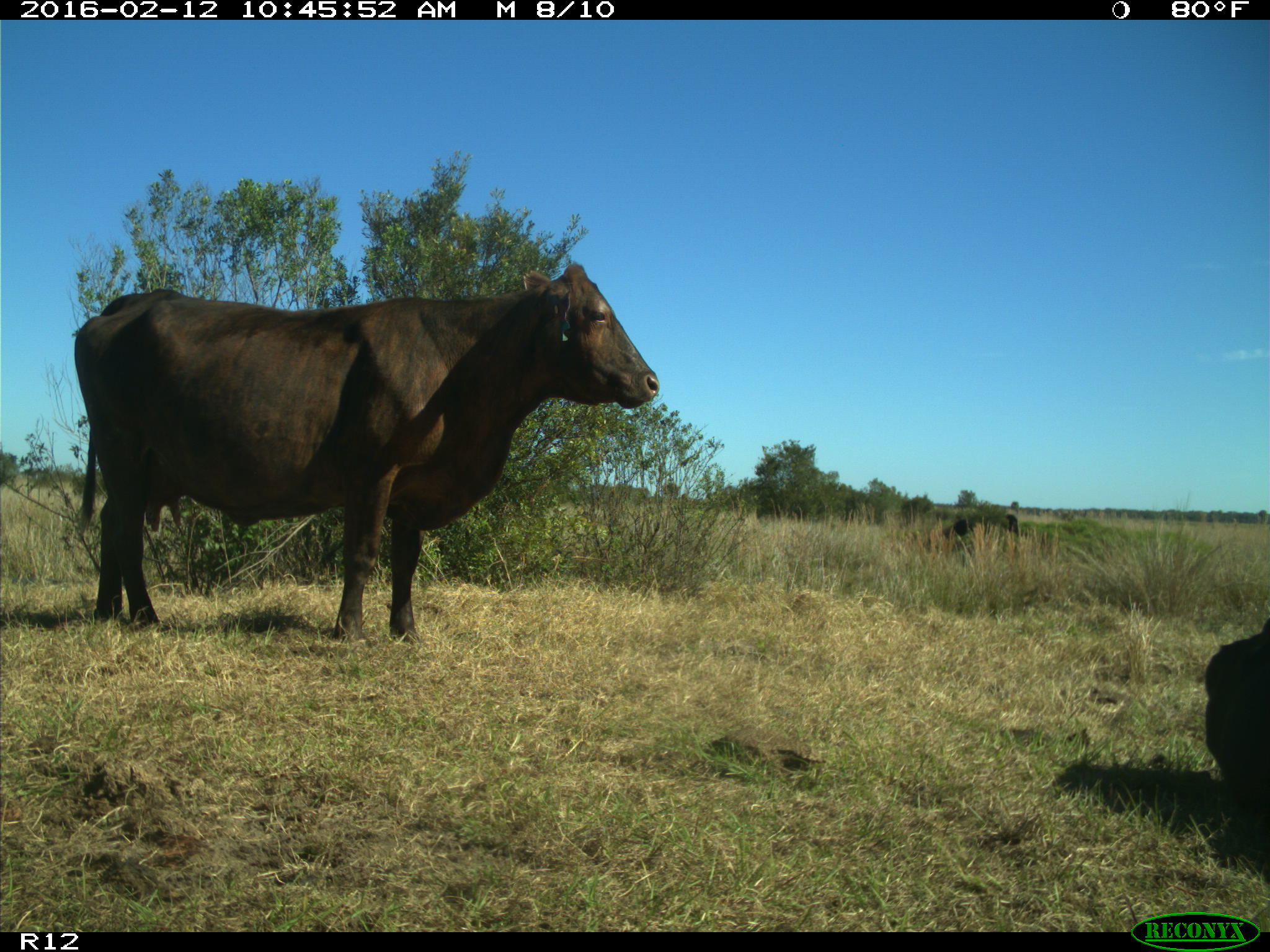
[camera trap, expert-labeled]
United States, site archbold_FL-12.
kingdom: Animalia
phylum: Chordata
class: Mammalia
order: Artiodactyla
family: Bovidae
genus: Bos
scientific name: Bos taurus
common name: domestic cow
Bos taurus (domestic cow).